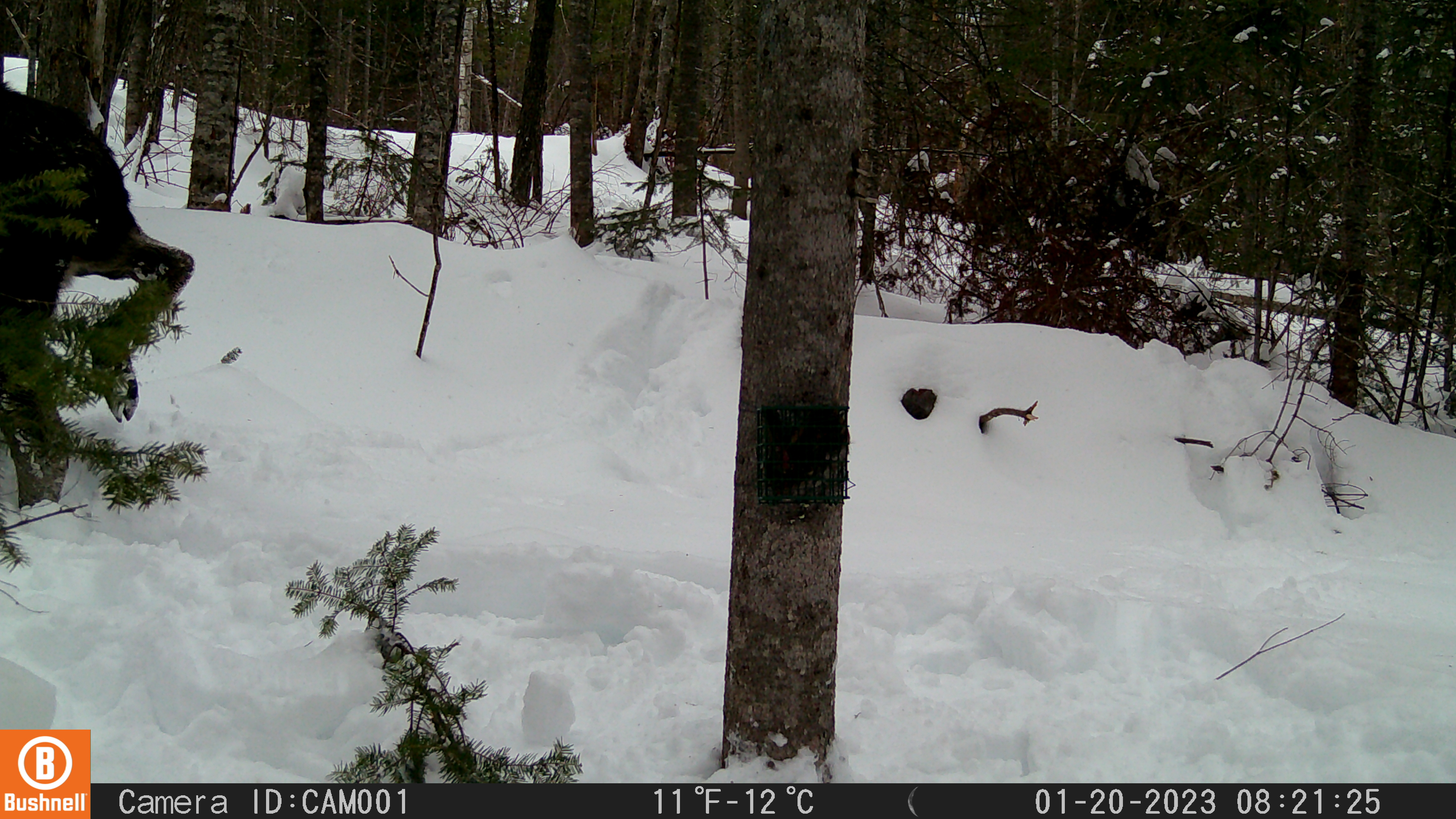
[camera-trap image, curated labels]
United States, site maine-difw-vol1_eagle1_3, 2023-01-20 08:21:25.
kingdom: Animalia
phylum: Chordata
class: Mammalia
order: Artiodactyla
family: Cervidae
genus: Alces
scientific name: Alces alces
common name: moose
Moose (Alces alces).